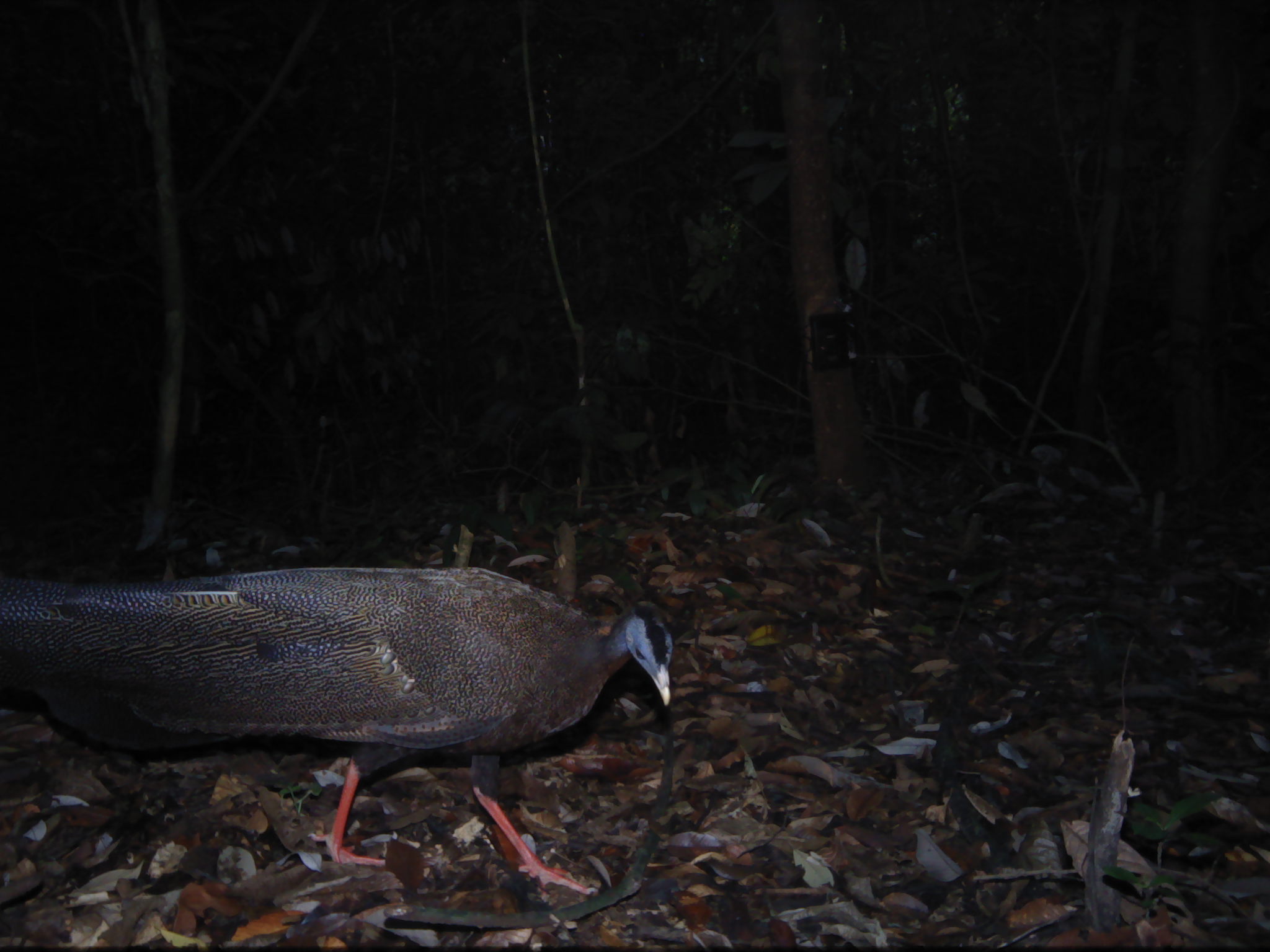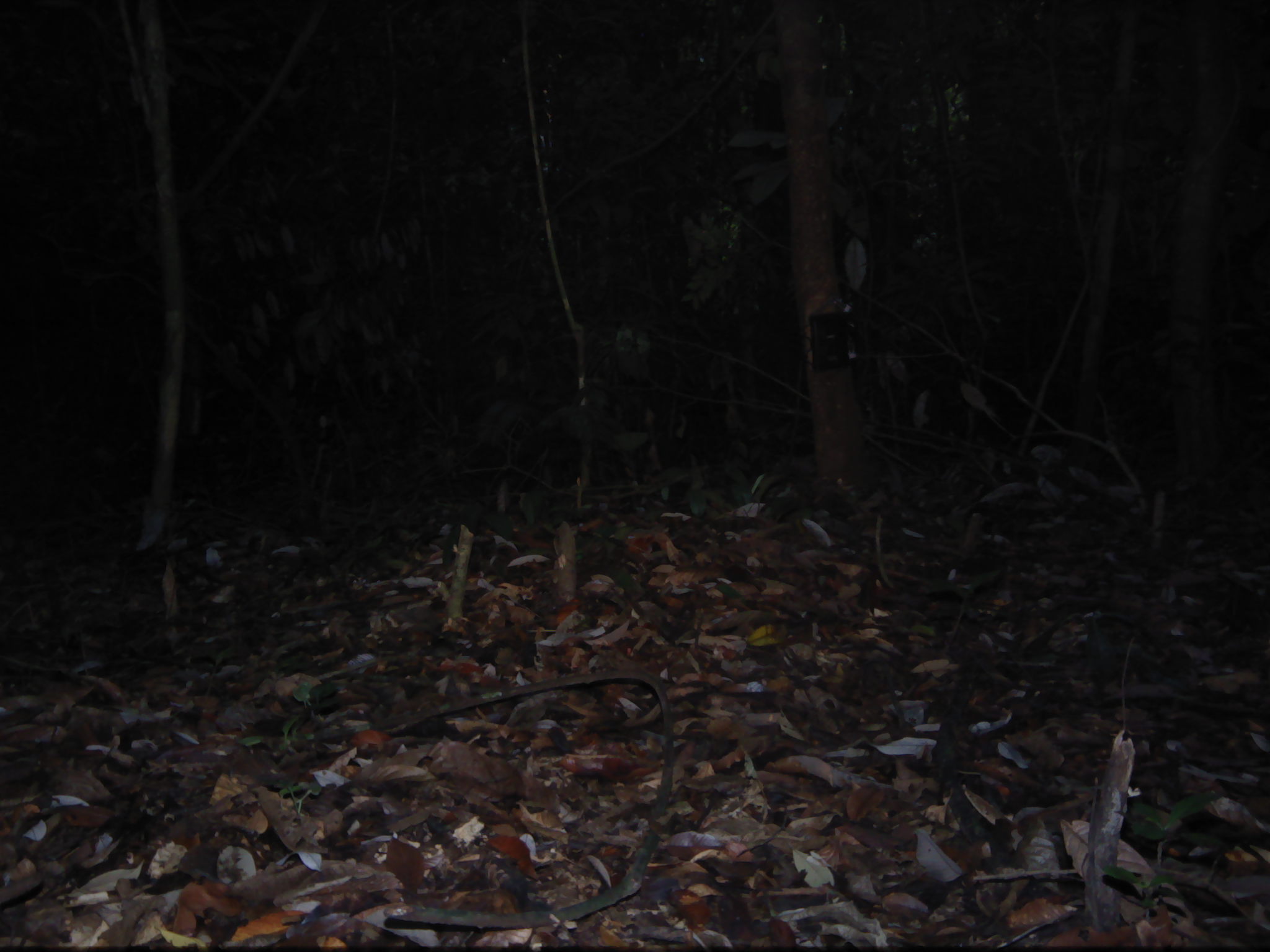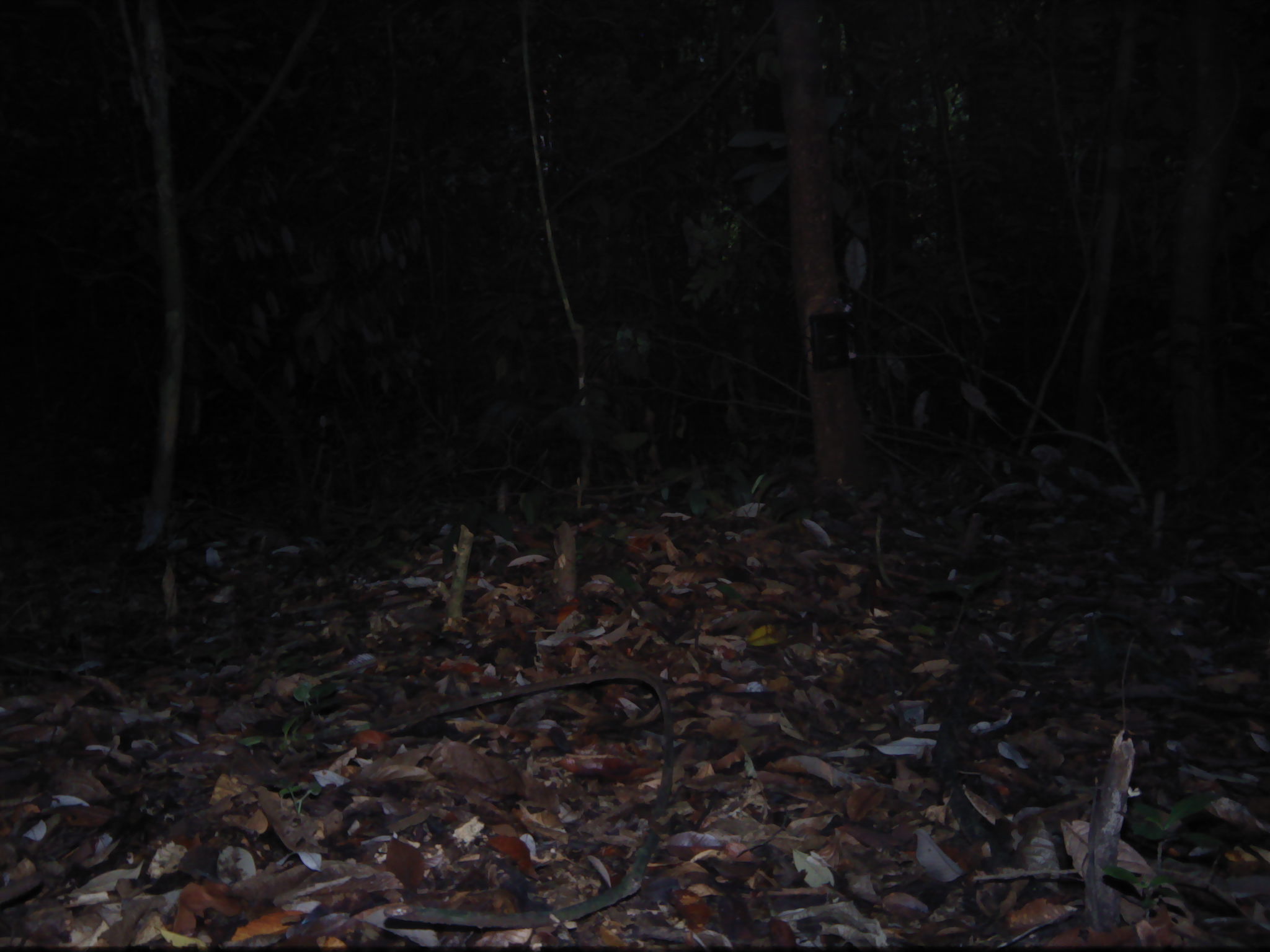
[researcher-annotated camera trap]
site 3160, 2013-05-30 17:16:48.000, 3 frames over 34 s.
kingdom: Animalia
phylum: Chordata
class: Aves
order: Galliformes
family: Phasianidae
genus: Argusianus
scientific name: Argusianus argus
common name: great argus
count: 1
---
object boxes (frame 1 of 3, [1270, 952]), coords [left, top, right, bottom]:
argusianus argus: [0, 563, 673, 893]